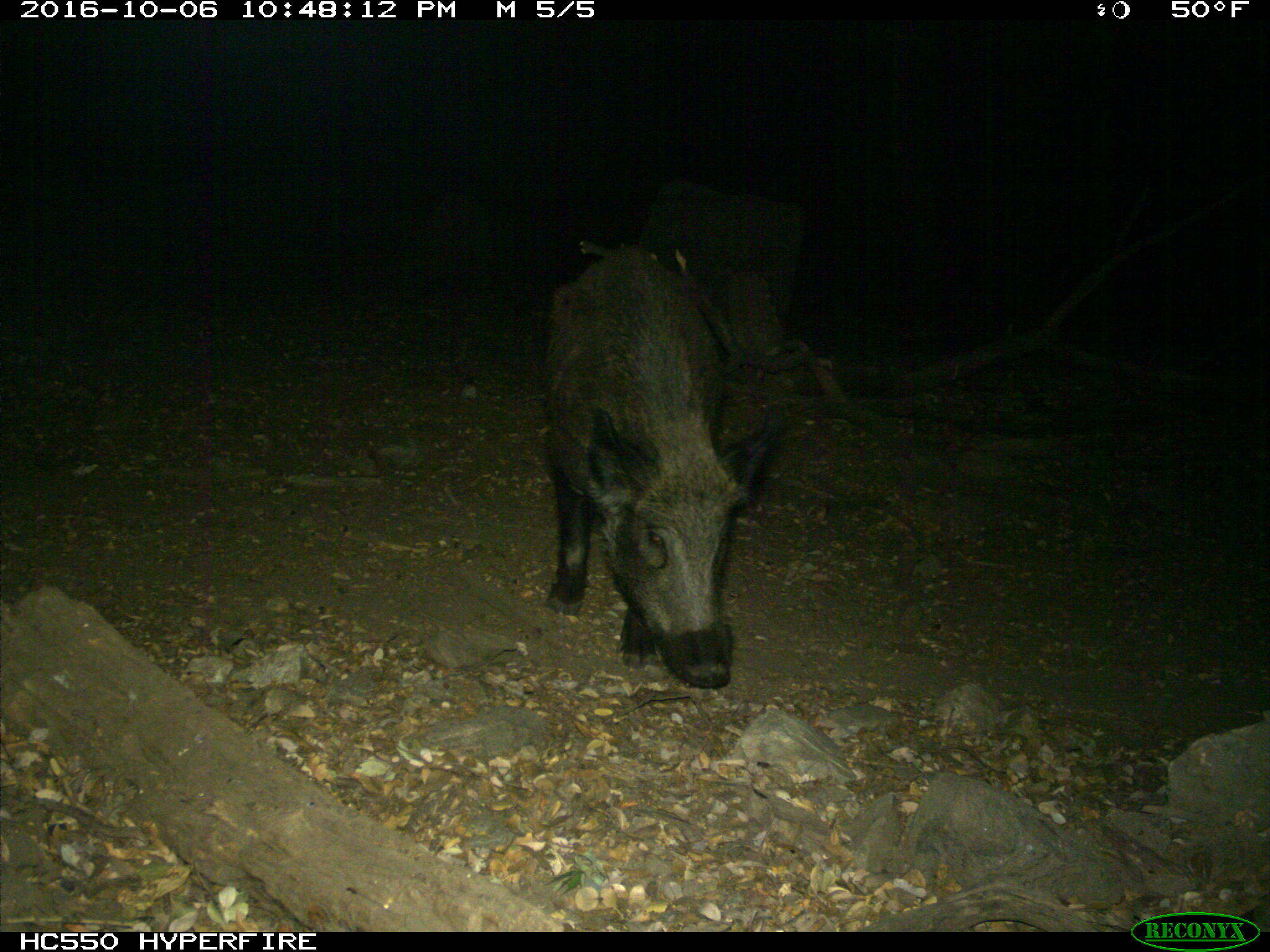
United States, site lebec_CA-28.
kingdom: Animalia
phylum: Chordata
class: Mammalia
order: Artiodactyla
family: Suidae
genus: Sus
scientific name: Sus scrofa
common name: wild boar